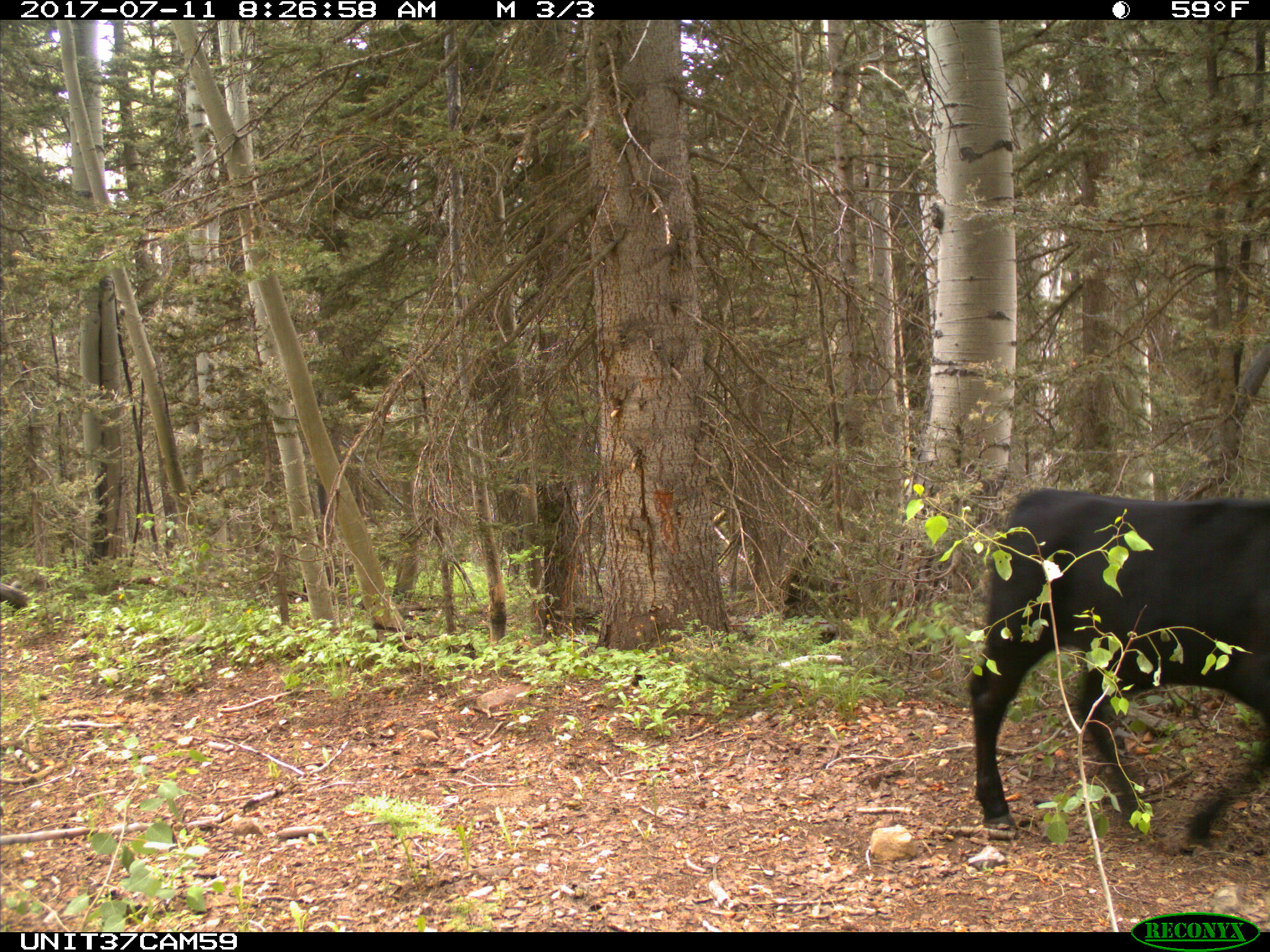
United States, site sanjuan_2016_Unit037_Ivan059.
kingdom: Animalia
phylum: Chordata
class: Mammalia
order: Artiodactyla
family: Bovidae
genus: Bos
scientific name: Bos taurus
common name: domestic cow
Bos taurus (domestic cow).